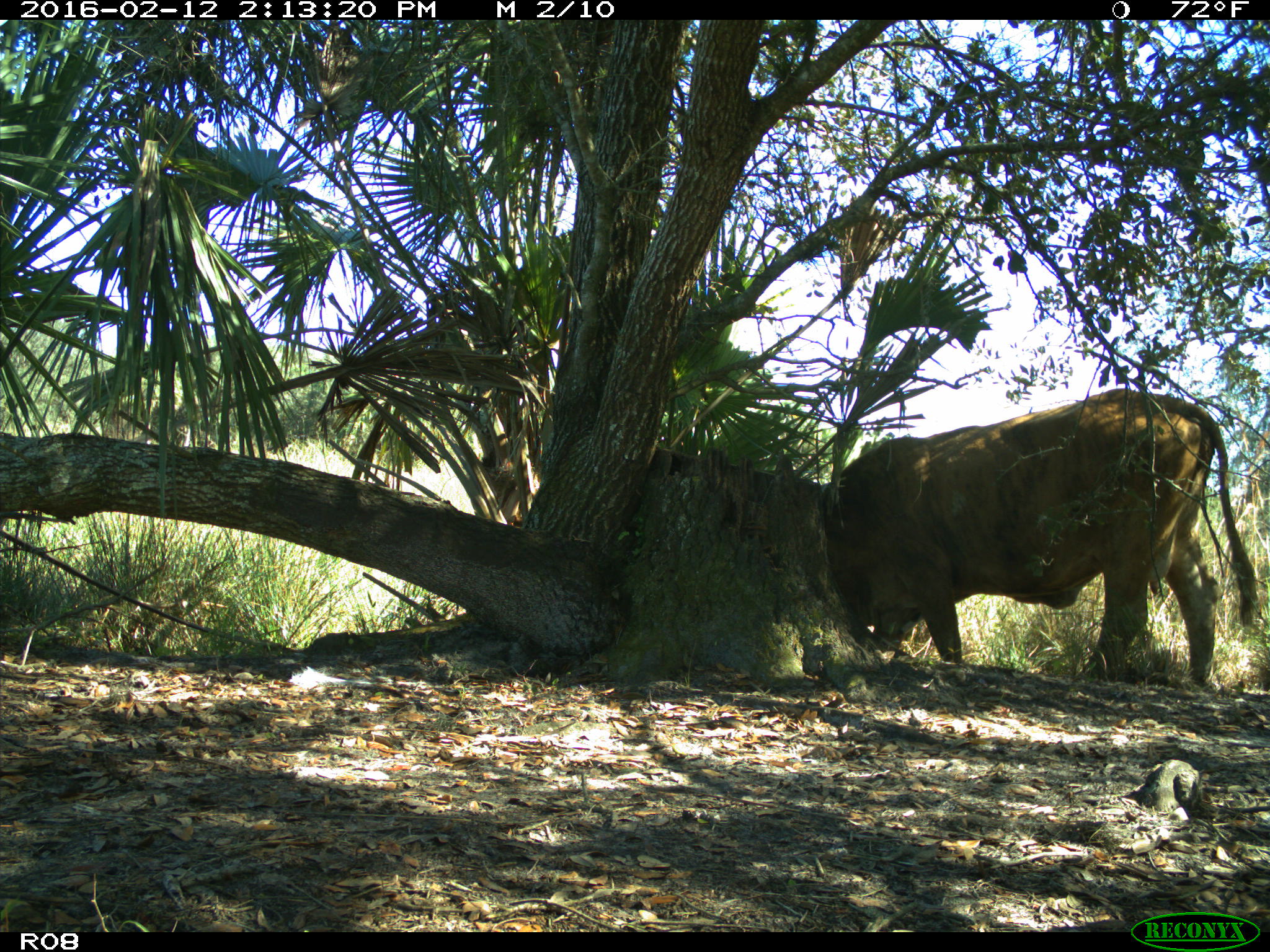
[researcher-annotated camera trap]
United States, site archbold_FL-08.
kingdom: Animalia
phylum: Chordata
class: Mammalia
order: Artiodactyla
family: Bovidae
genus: Bos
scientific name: Bos taurus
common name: domestic cow